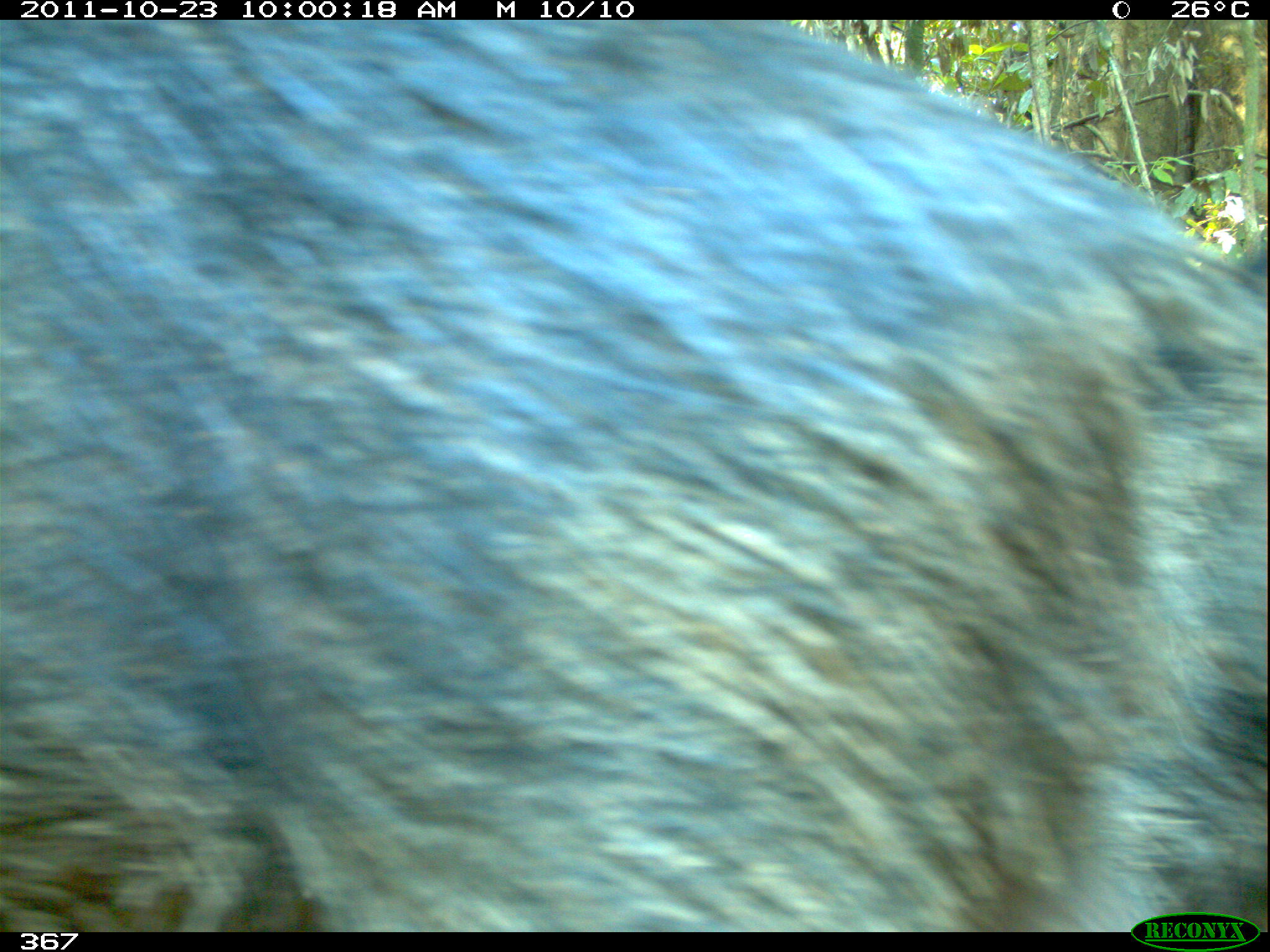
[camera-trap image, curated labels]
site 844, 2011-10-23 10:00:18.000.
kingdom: Animalia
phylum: Chordata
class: Mammalia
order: Artiodactyla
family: Tayassuidae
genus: Tayassu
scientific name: Tayassu pecari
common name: white-lipped peccary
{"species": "Tayassu pecari (white-lipped peccary)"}